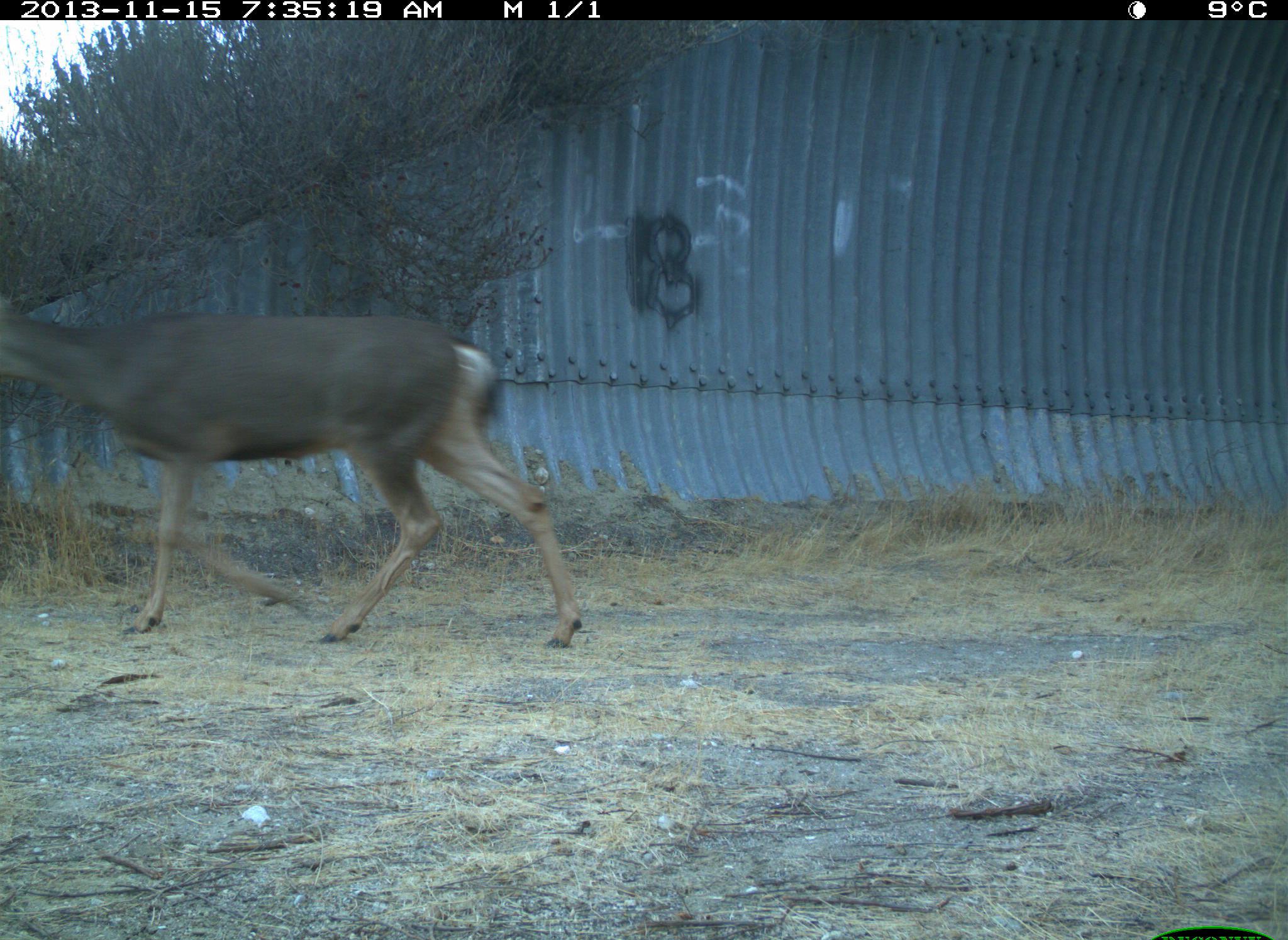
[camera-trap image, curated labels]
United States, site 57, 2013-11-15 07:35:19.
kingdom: Animalia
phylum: Chordata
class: Mammalia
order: Artiodactyla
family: Cervidae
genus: Odocoileus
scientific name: Odocoileus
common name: deer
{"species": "deer (Odocoileus)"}